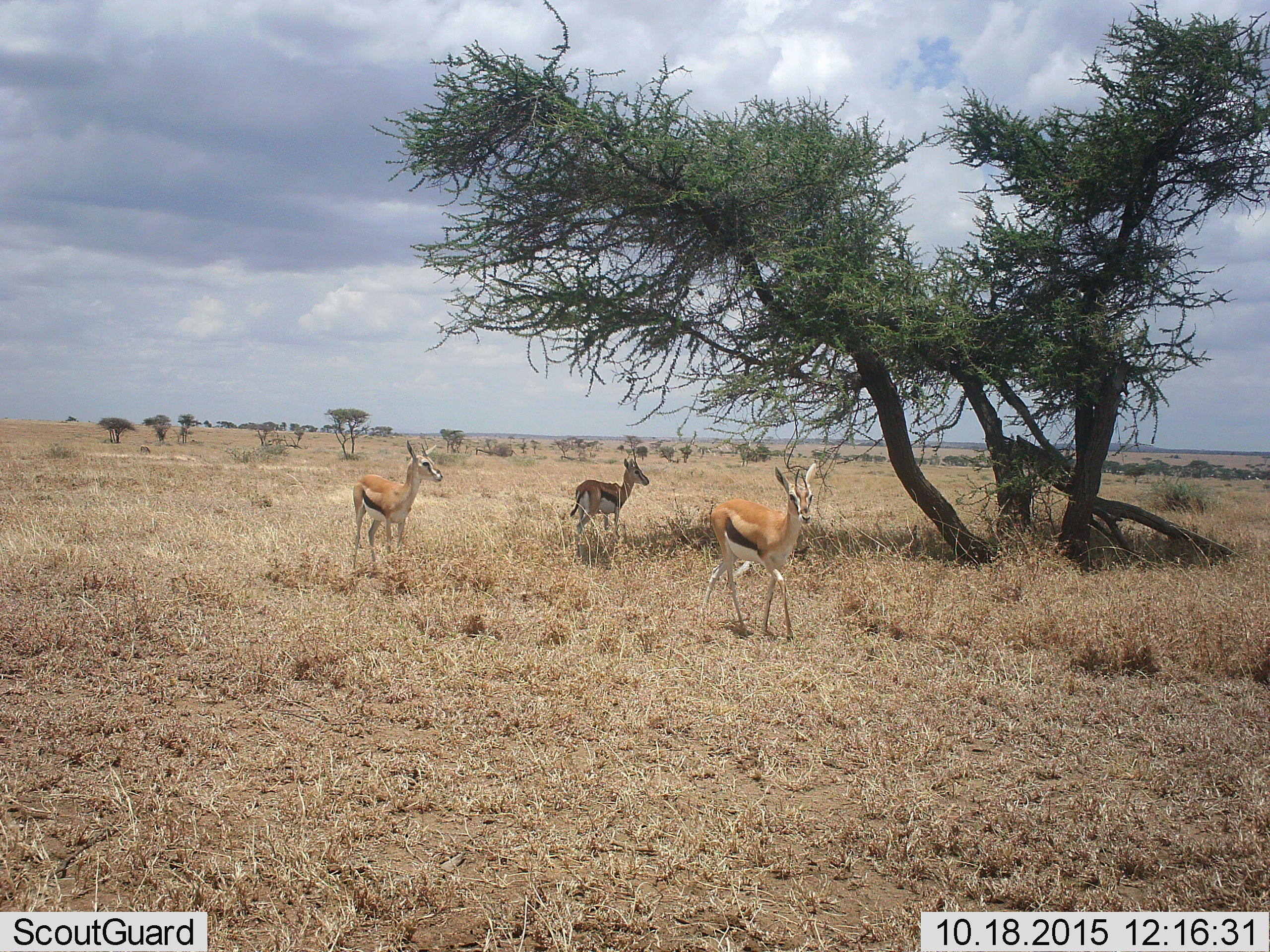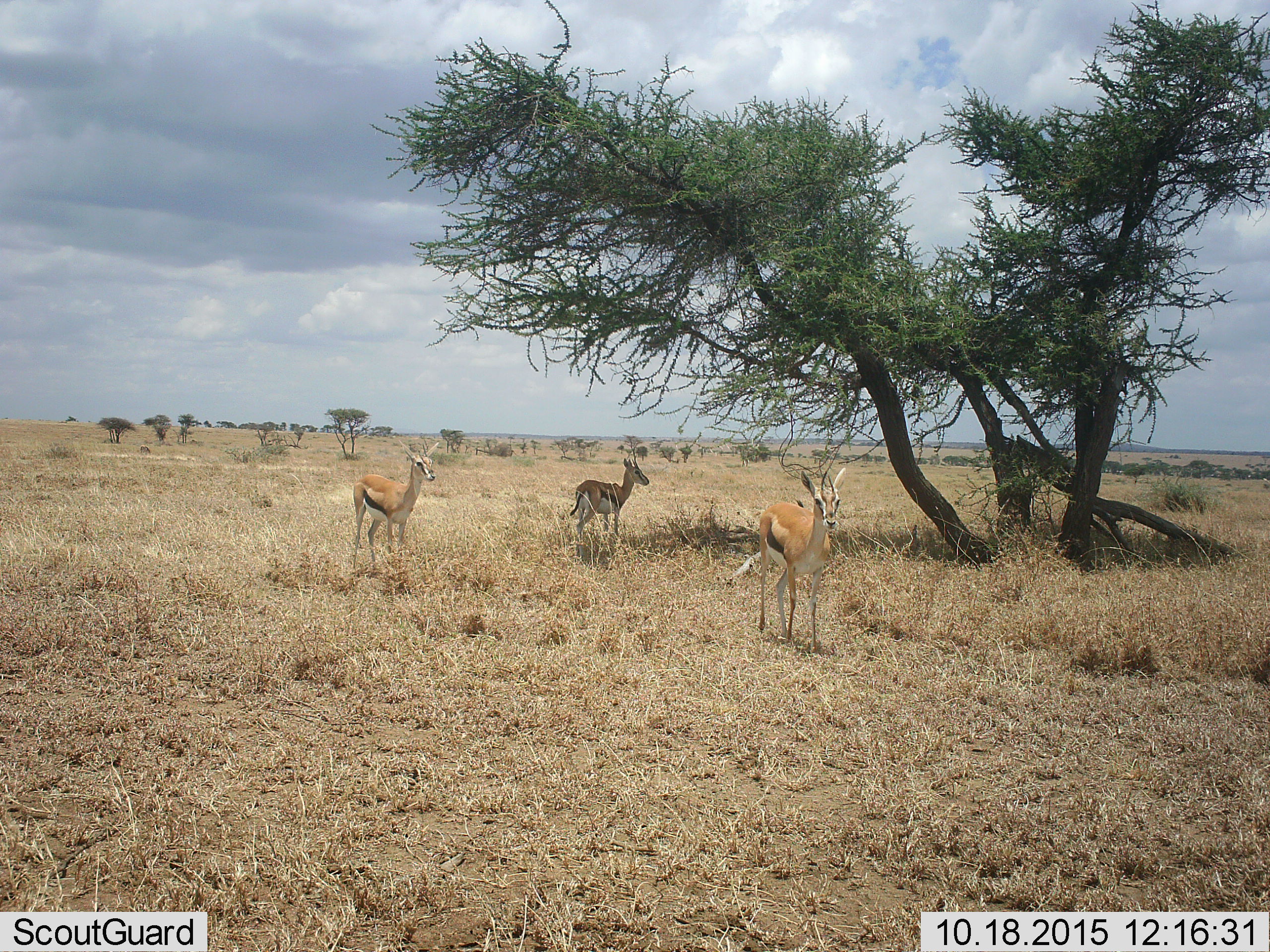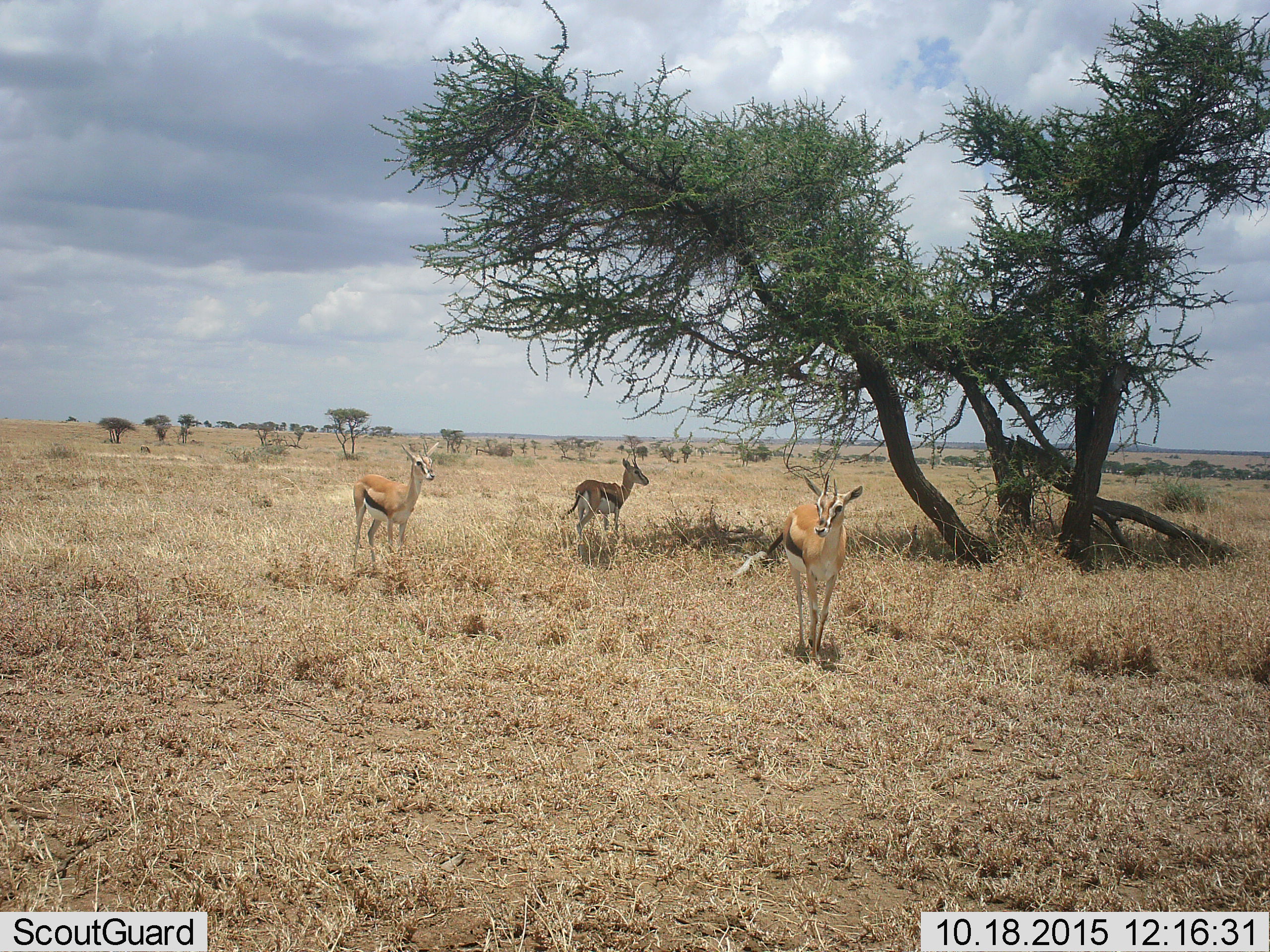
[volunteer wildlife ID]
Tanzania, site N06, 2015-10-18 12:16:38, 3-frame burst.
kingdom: Animalia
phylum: Chordata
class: Mammalia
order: Artiodactyla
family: Bovidae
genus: Eudorcas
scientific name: Eudorcas thomsonii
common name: thomson's gazelle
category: gazellethomsons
Gazellethomsons (thomson's gazelle) (Eudorcas thomsonii), count 3. Behavior (volunteer vote fractions): standing 90%, resting 0%, moving 90%, interacting 0%. Young present (vote fraction): 0%. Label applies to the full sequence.